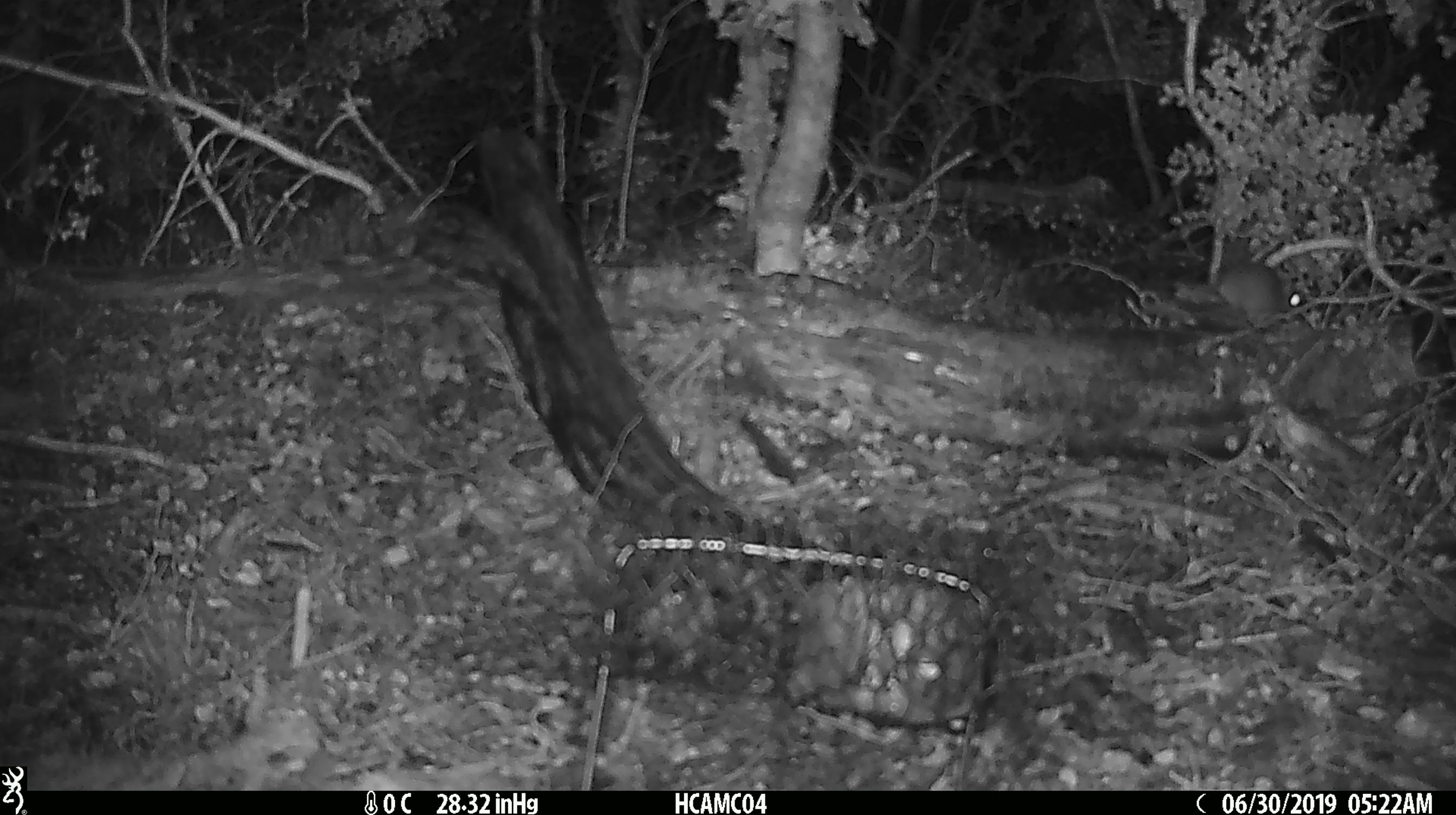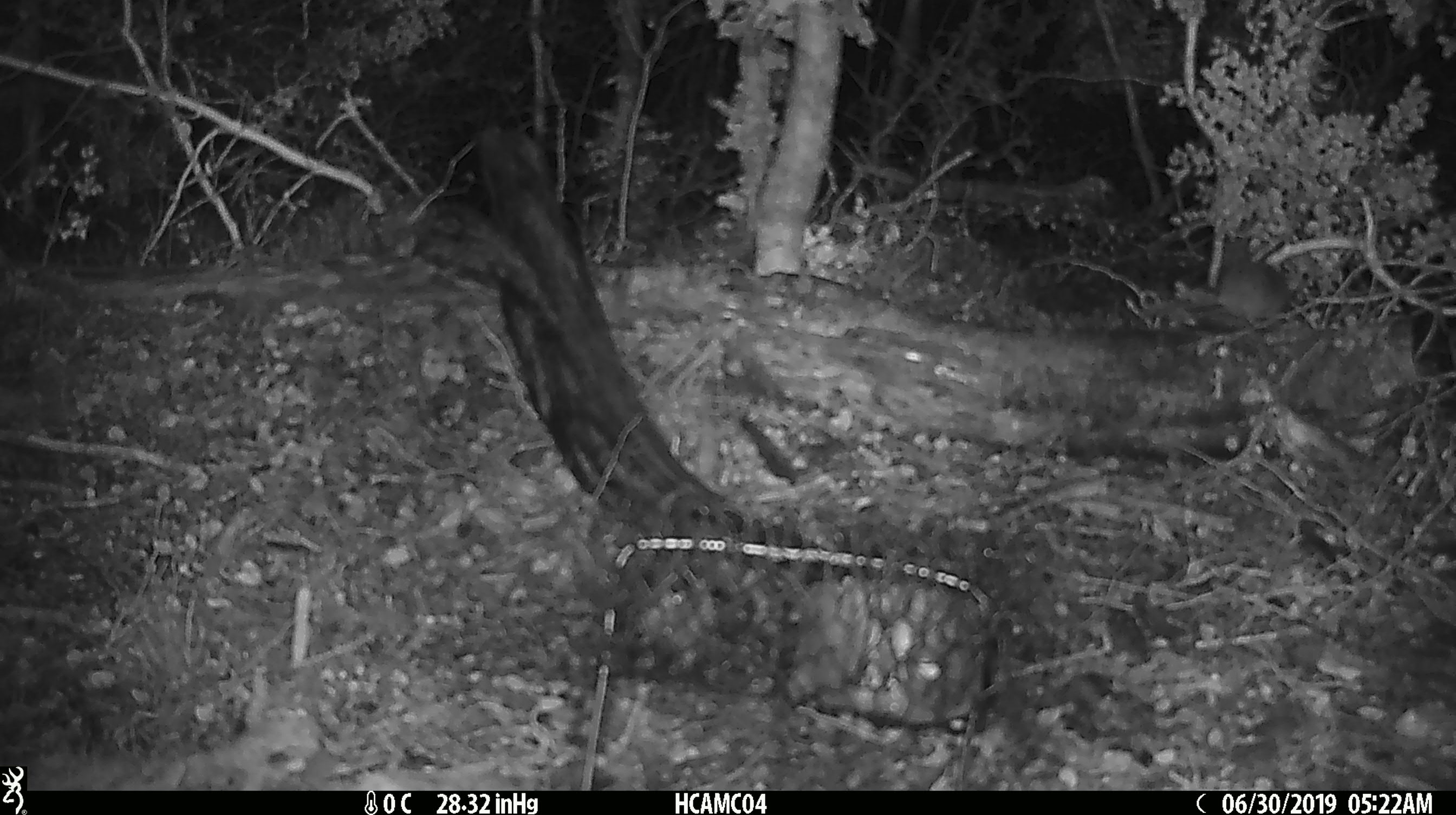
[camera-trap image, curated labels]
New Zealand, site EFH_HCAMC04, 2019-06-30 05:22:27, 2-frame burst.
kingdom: Animalia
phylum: Chordata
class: Mammalia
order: Rodentia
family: Muridae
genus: Mus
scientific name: Mus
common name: mouse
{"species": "mouse (Mus)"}